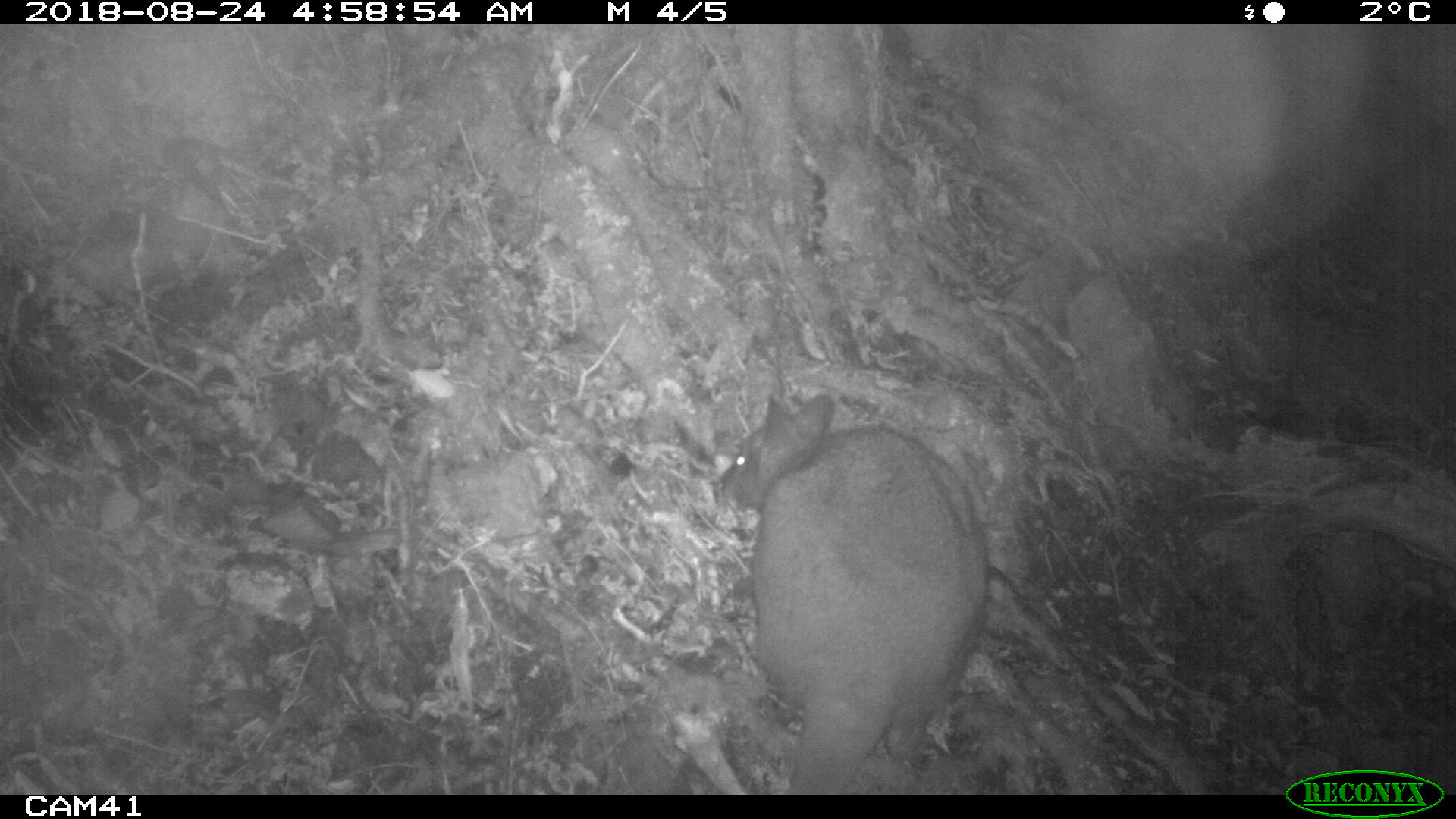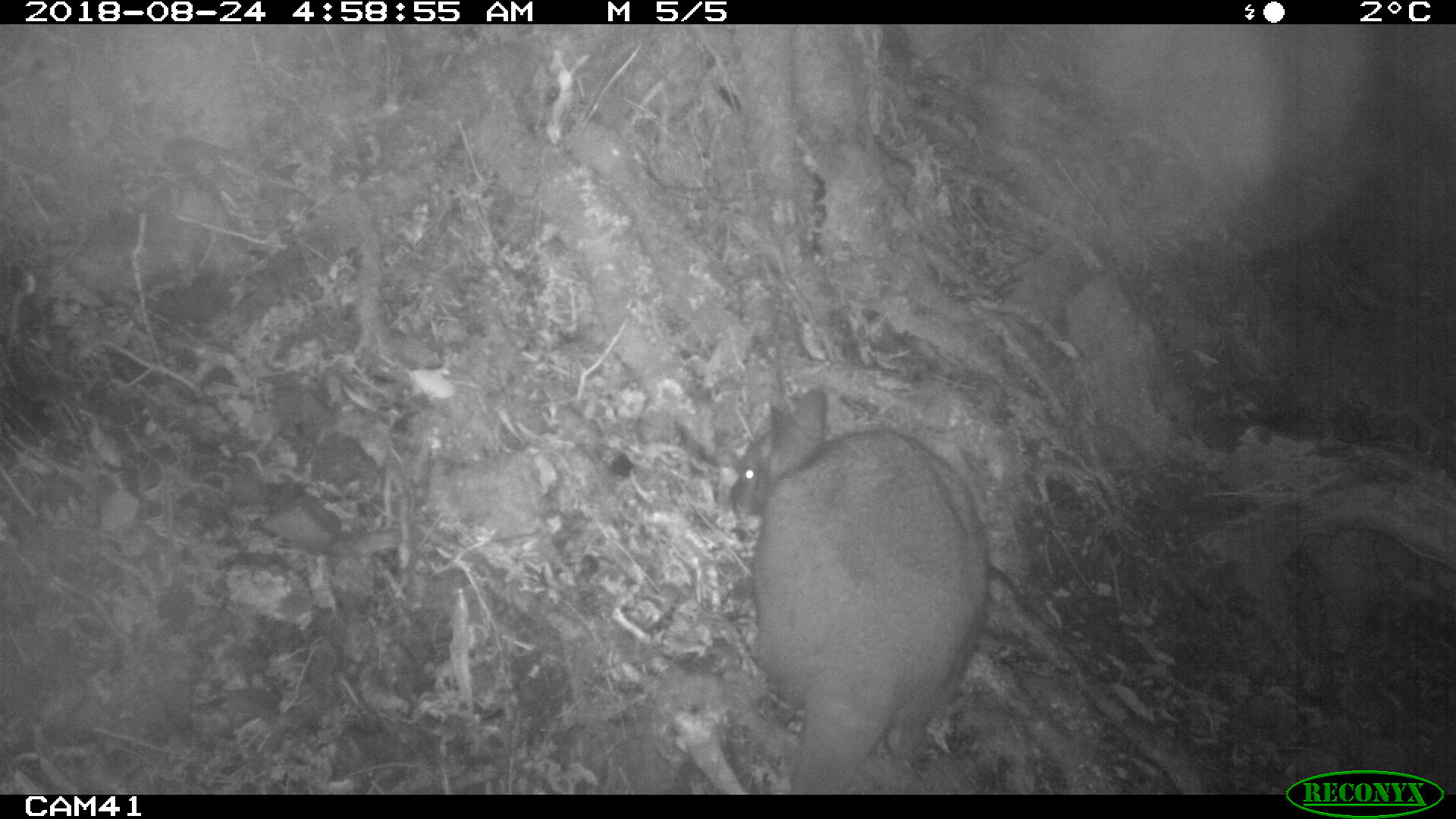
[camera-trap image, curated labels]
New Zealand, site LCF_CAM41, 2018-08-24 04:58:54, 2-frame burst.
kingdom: Animalia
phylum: Chordata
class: Mammalia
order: Diprotodontia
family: Macropodidae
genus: Notamacropus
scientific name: Notamacropus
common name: wallaby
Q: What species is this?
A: Wallaby (Notamacropus).